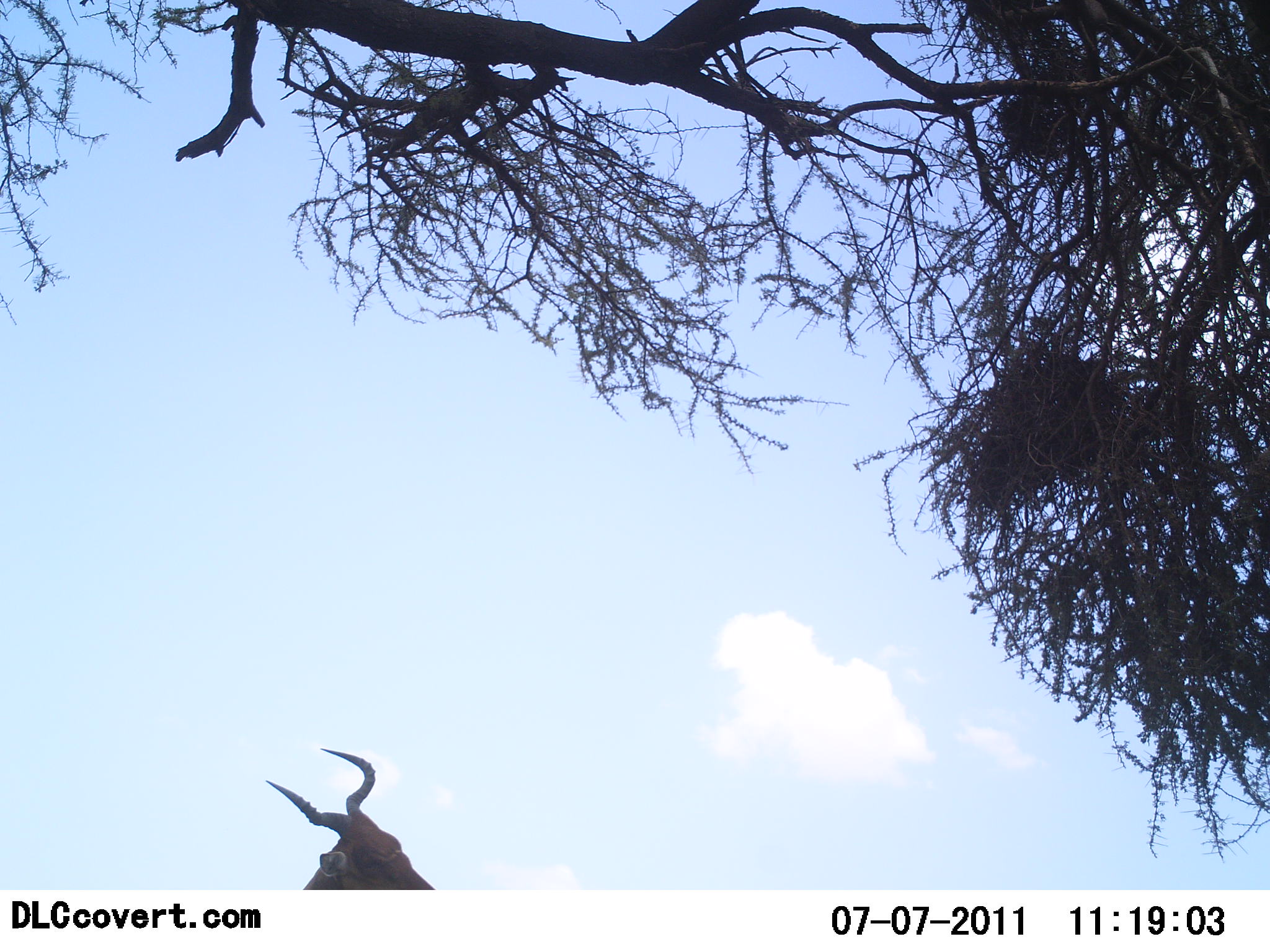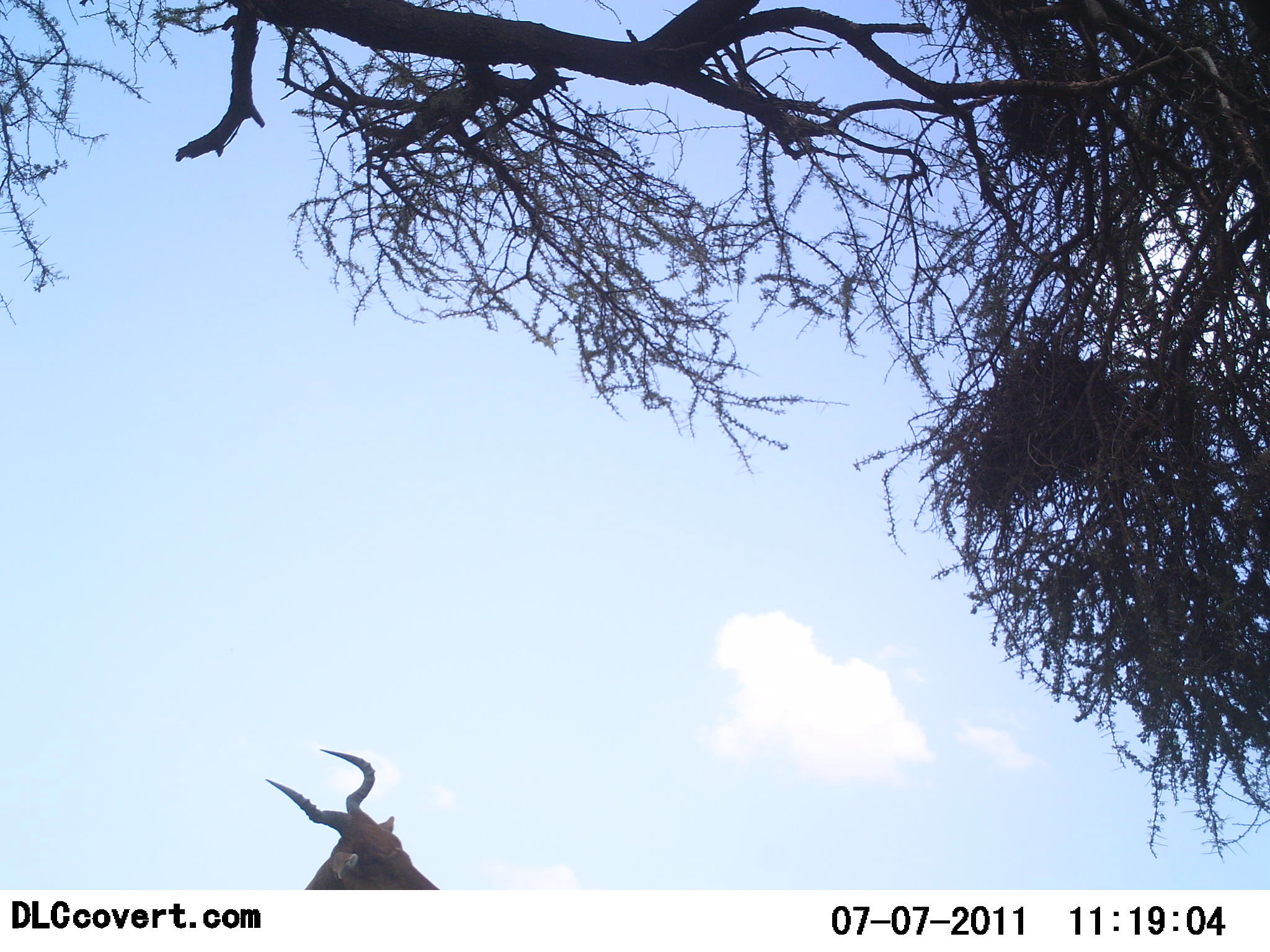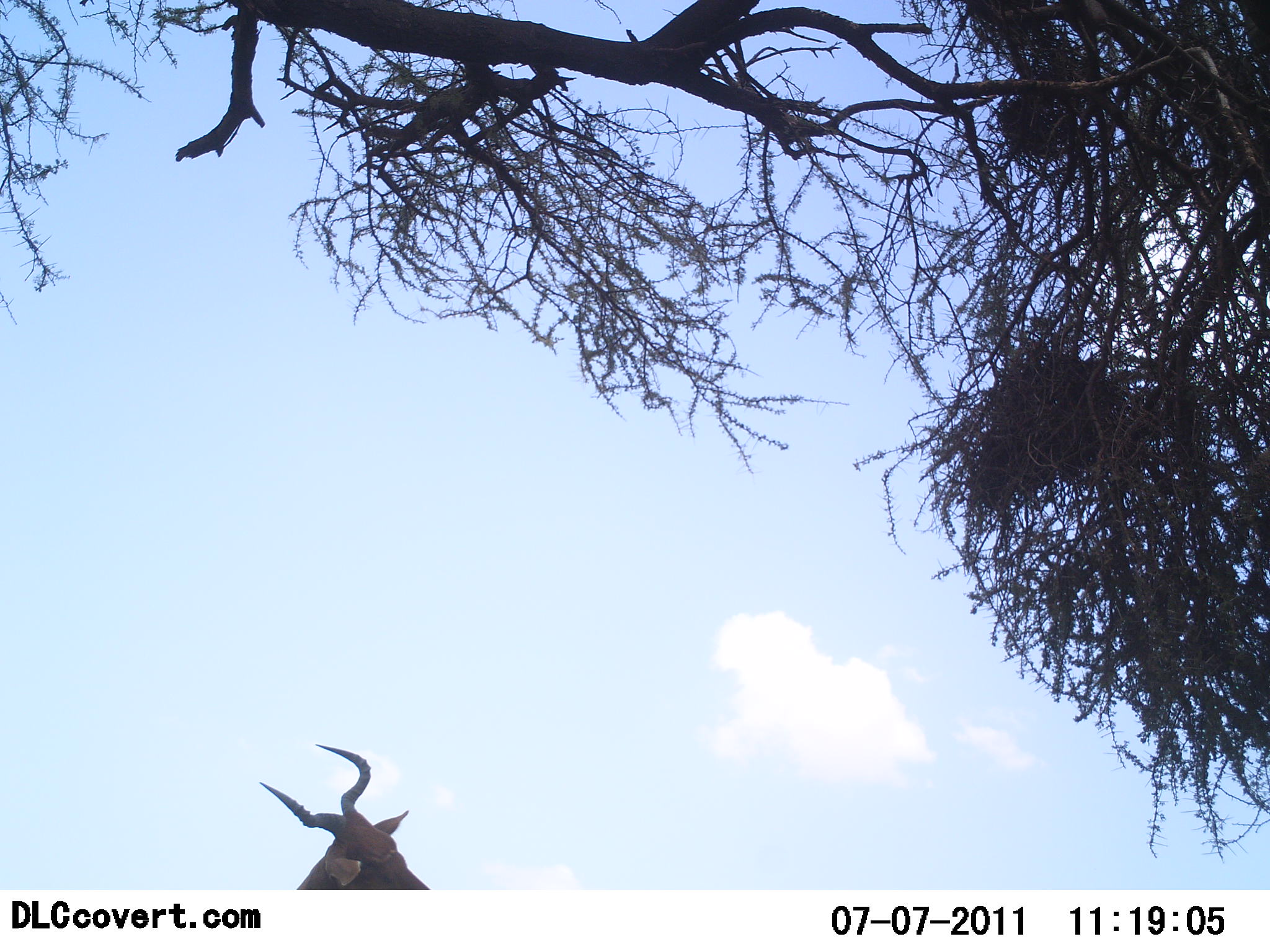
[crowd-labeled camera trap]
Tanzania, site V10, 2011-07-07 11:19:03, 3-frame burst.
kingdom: Animalia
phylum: Chordata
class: Mammalia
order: Artiodactyla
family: Bovidae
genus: Alcelaphus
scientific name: Alcelaphus buselaphus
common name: hartebeest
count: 1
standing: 100%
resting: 0%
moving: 0%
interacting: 0%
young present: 0%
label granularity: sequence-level